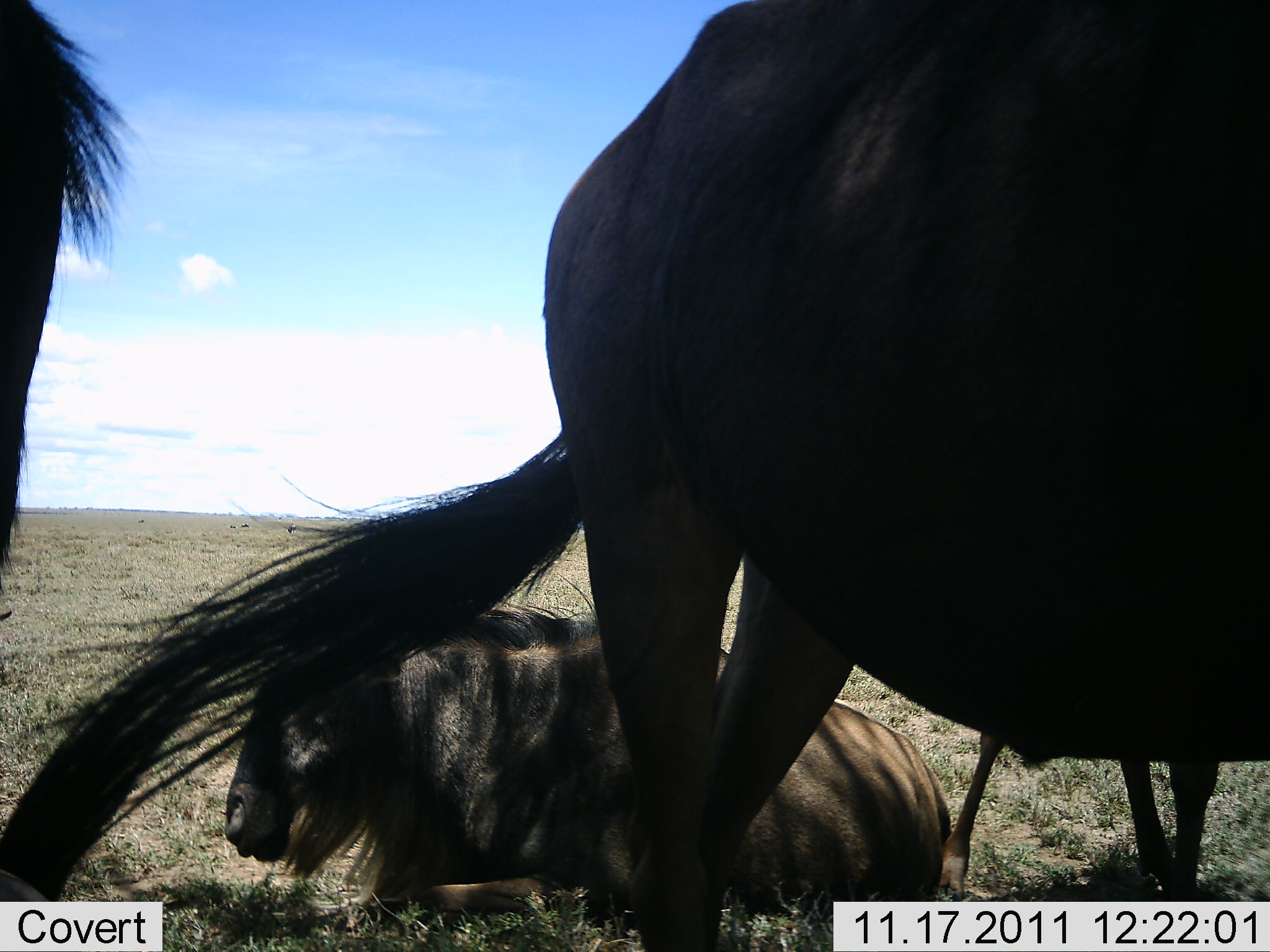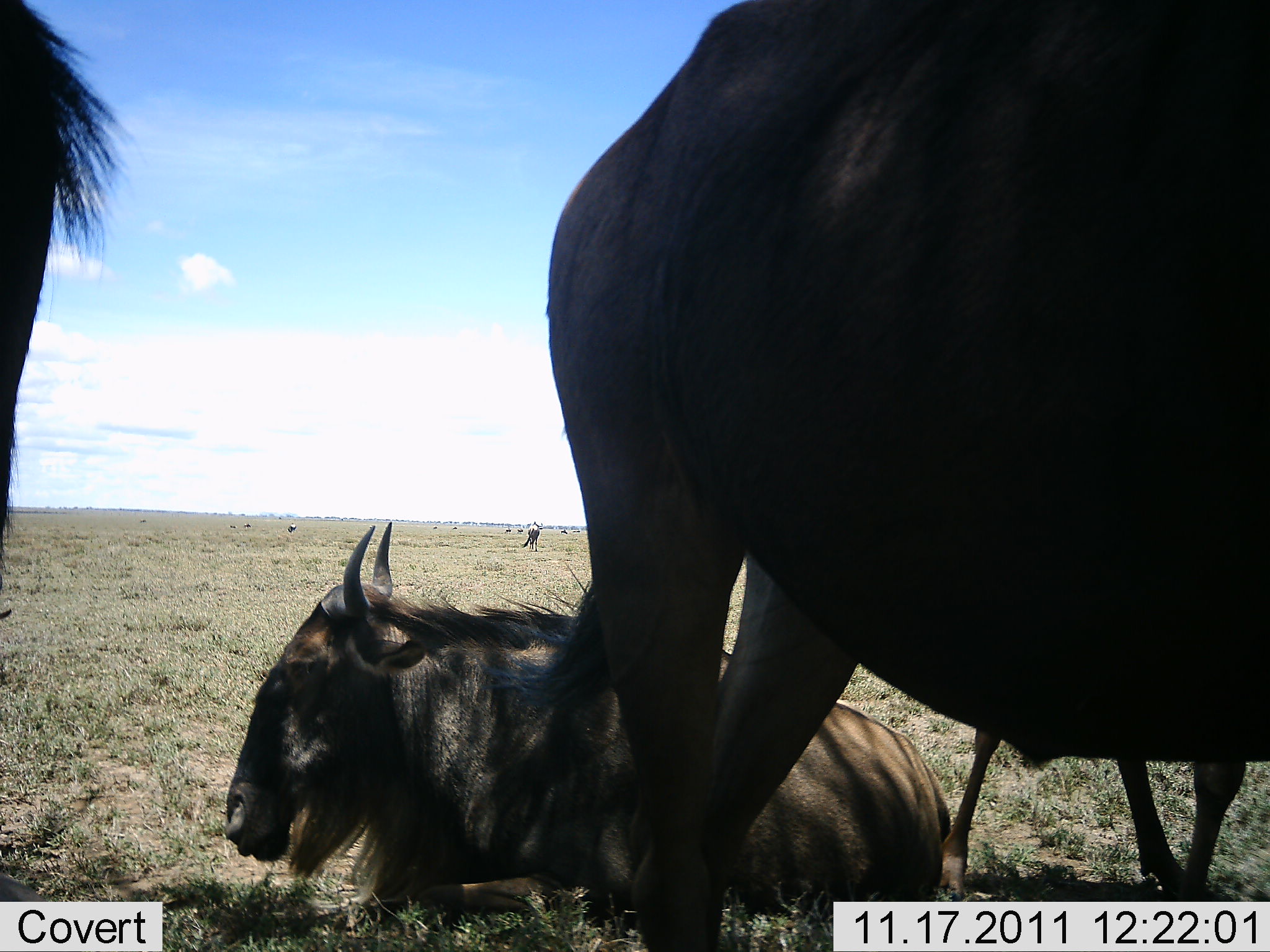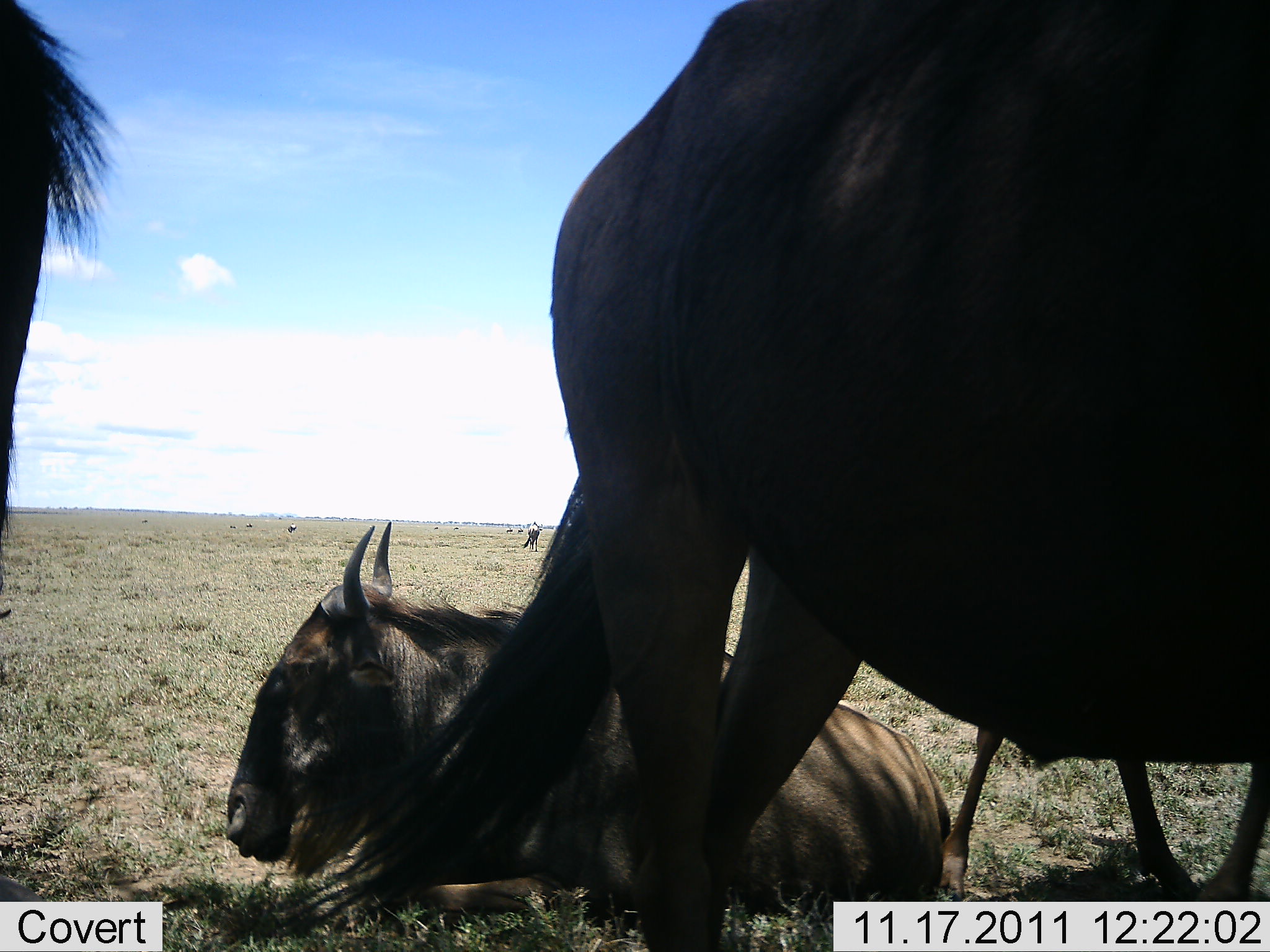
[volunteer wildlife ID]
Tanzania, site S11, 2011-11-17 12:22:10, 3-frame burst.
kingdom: Animalia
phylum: Chordata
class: Mammalia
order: Artiodactyla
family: Bovidae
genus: Connochaetes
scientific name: Connochaetes taurinus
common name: blue wildebeest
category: wildebeest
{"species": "wildebeest (blue wildebeest) (Connochaetes taurinus)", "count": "4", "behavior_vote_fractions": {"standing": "54%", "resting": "100%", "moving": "15%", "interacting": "0%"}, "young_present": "8%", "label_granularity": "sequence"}